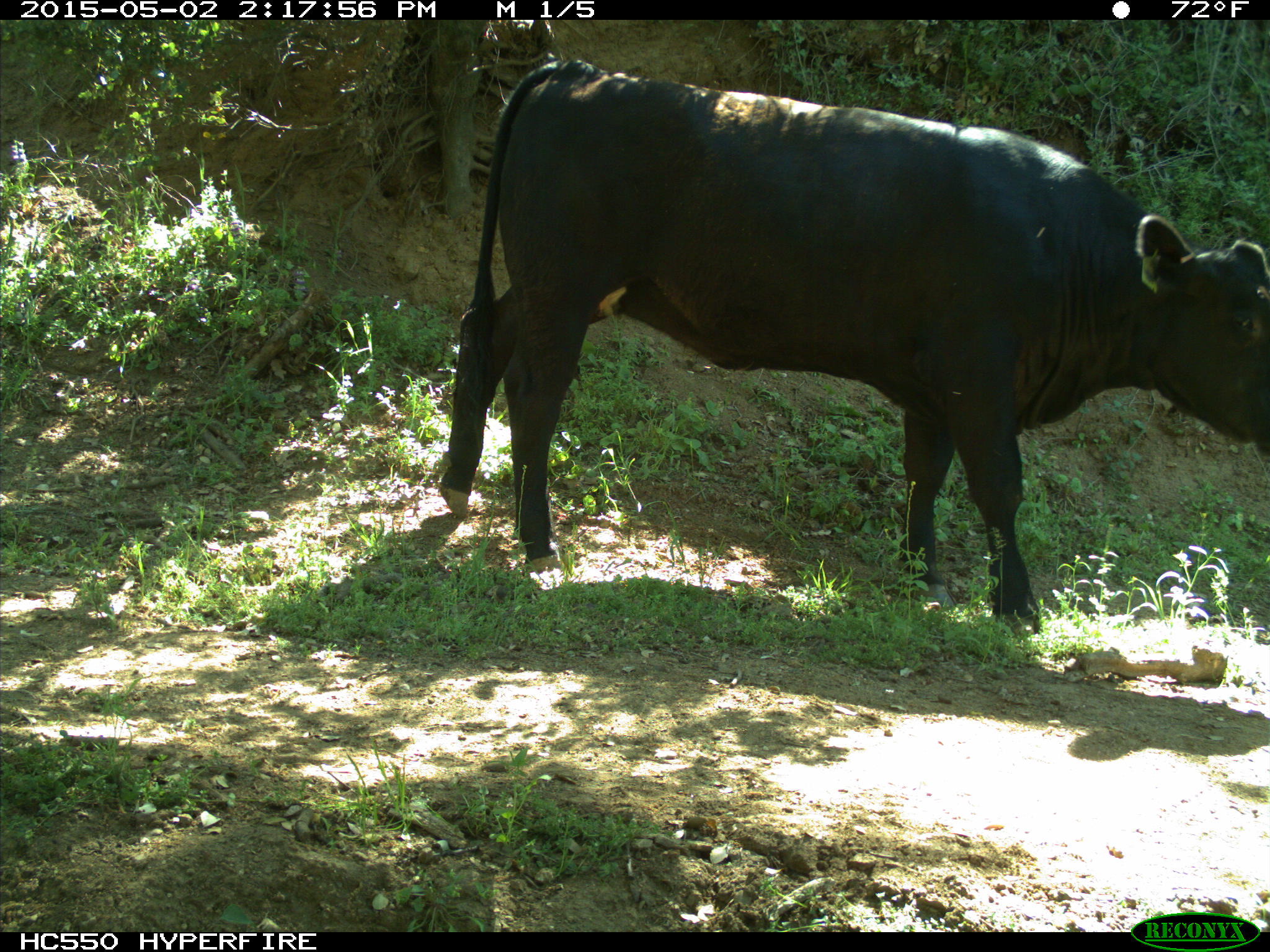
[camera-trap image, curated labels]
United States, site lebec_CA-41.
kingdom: Animalia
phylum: Chordata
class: Mammalia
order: Artiodactyla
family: Bovidae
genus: Bos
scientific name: Bos taurus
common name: domestic cow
Bos taurus (domestic cow).